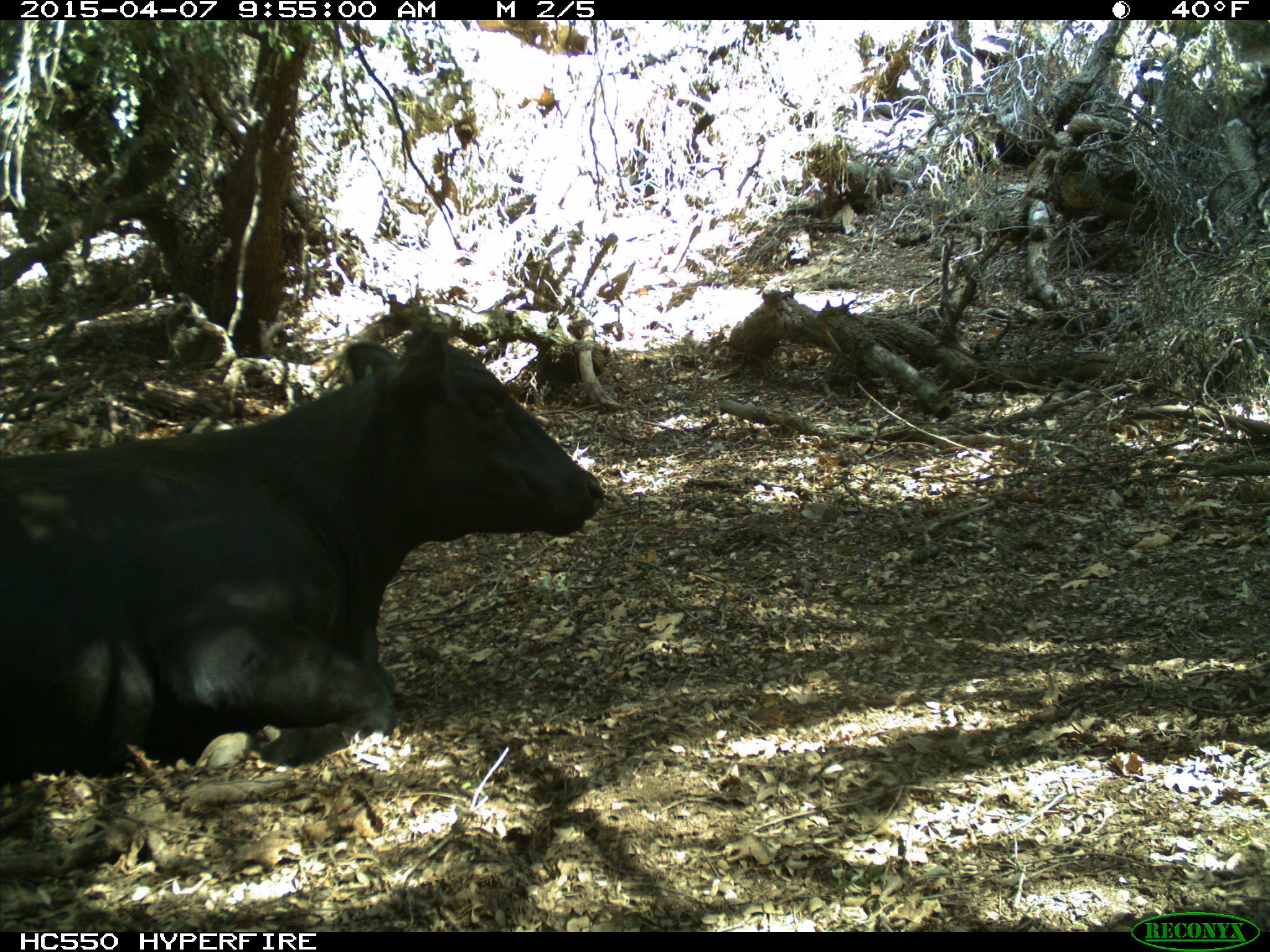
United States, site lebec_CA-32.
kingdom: Animalia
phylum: Chordata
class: Mammalia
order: Artiodactyla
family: Bovidae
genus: Bos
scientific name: Bos taurus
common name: domestic cow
Bos taurus (domestic cow).